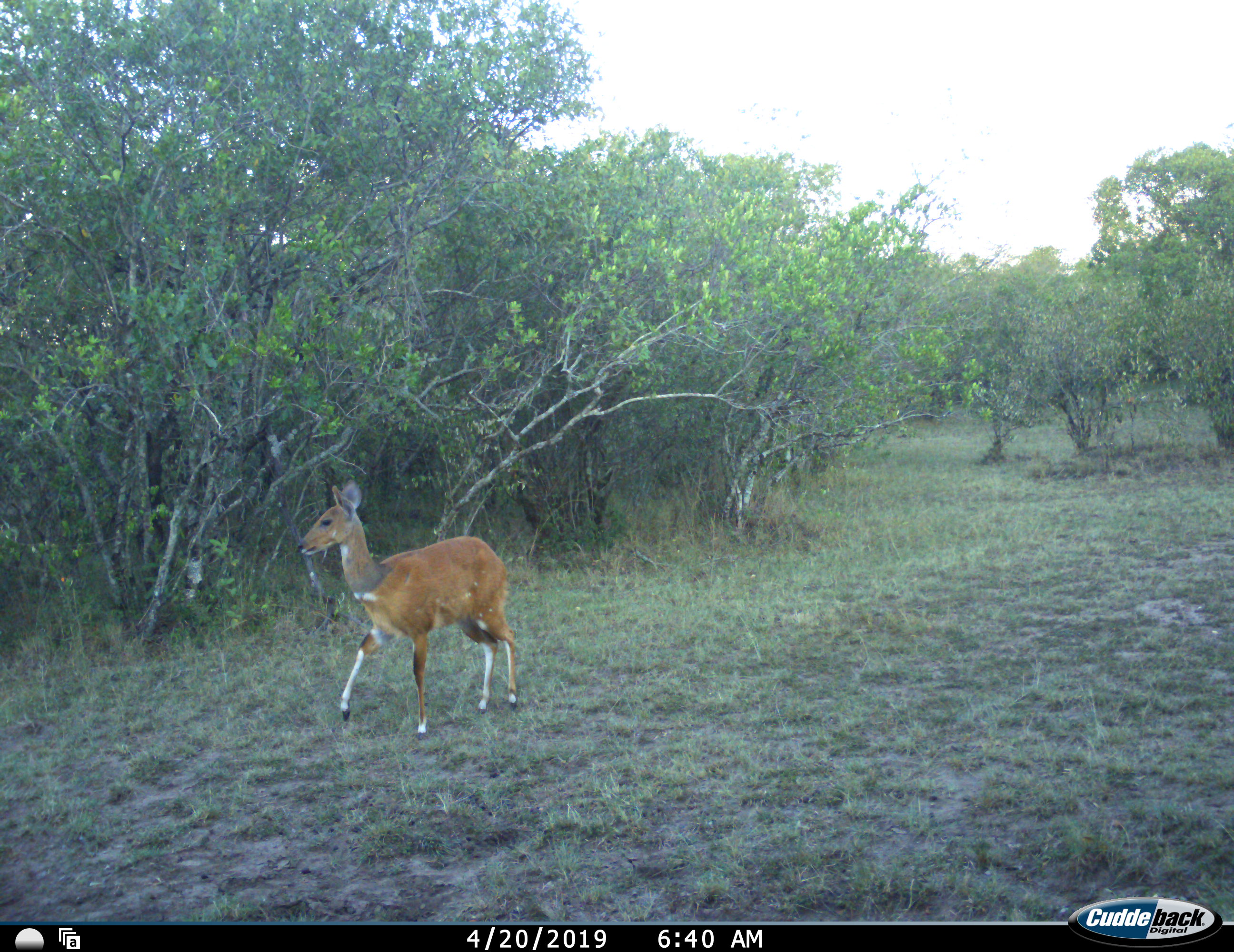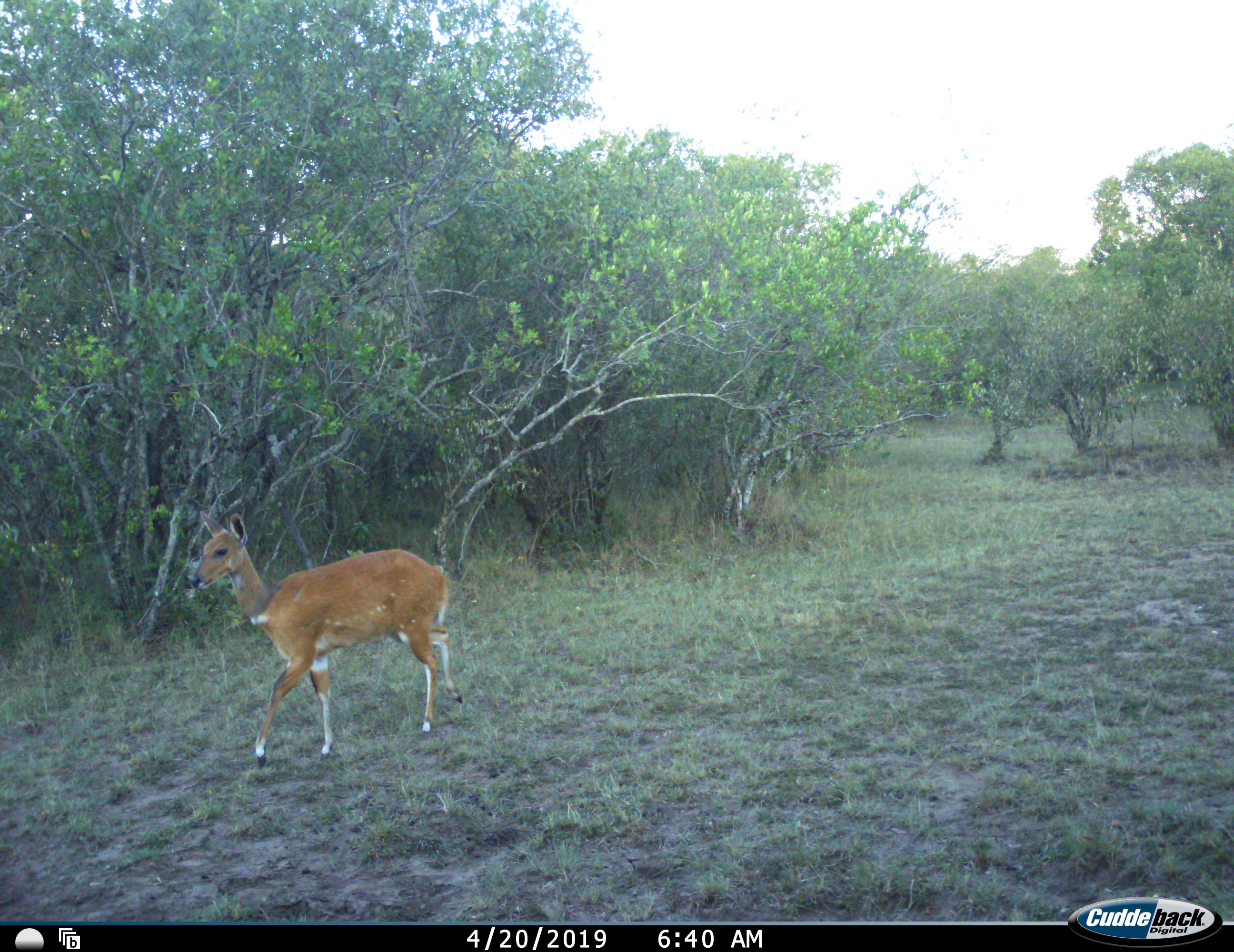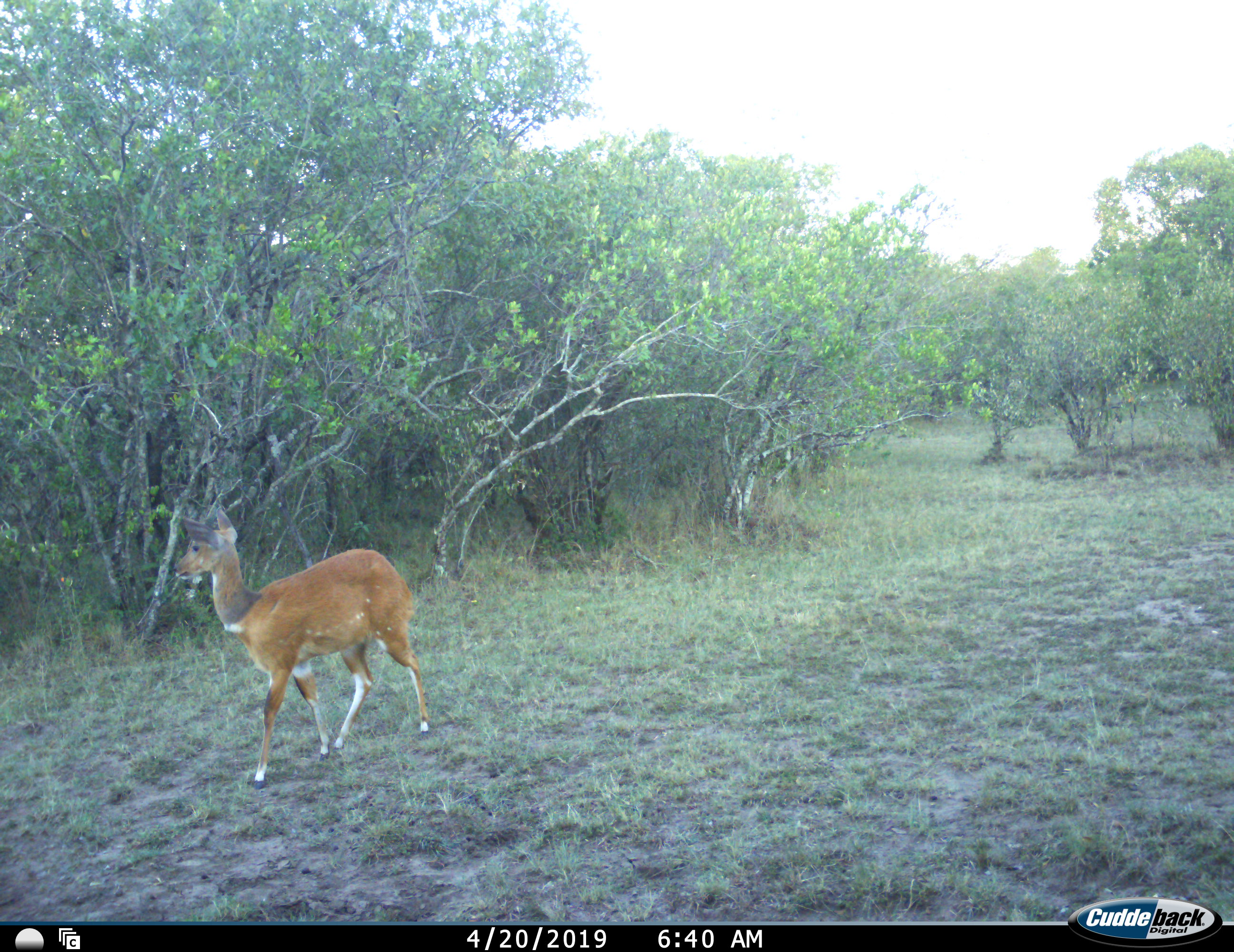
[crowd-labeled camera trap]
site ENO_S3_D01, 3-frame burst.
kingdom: Animalia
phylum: Chordata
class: Mammalia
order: Artiodactyla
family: Bovidae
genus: Tragelaphus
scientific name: Tragelaphus scriptus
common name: bushbuck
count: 1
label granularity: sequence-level